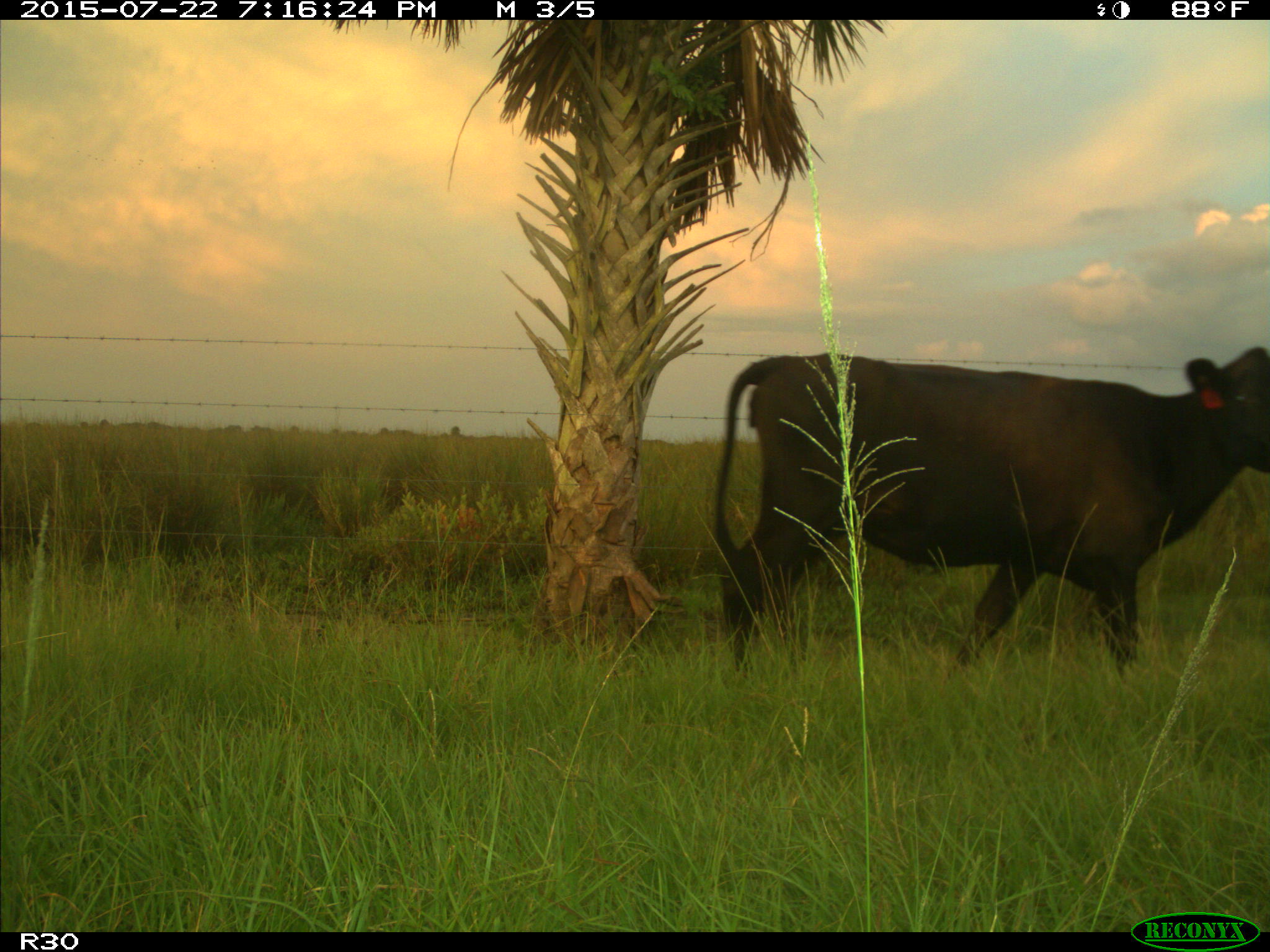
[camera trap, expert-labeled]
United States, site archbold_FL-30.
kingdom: Animalia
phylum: Chordata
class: Mammalia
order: Artiodactyla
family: Bovidae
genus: Bos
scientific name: Bos taurus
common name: domestic cow